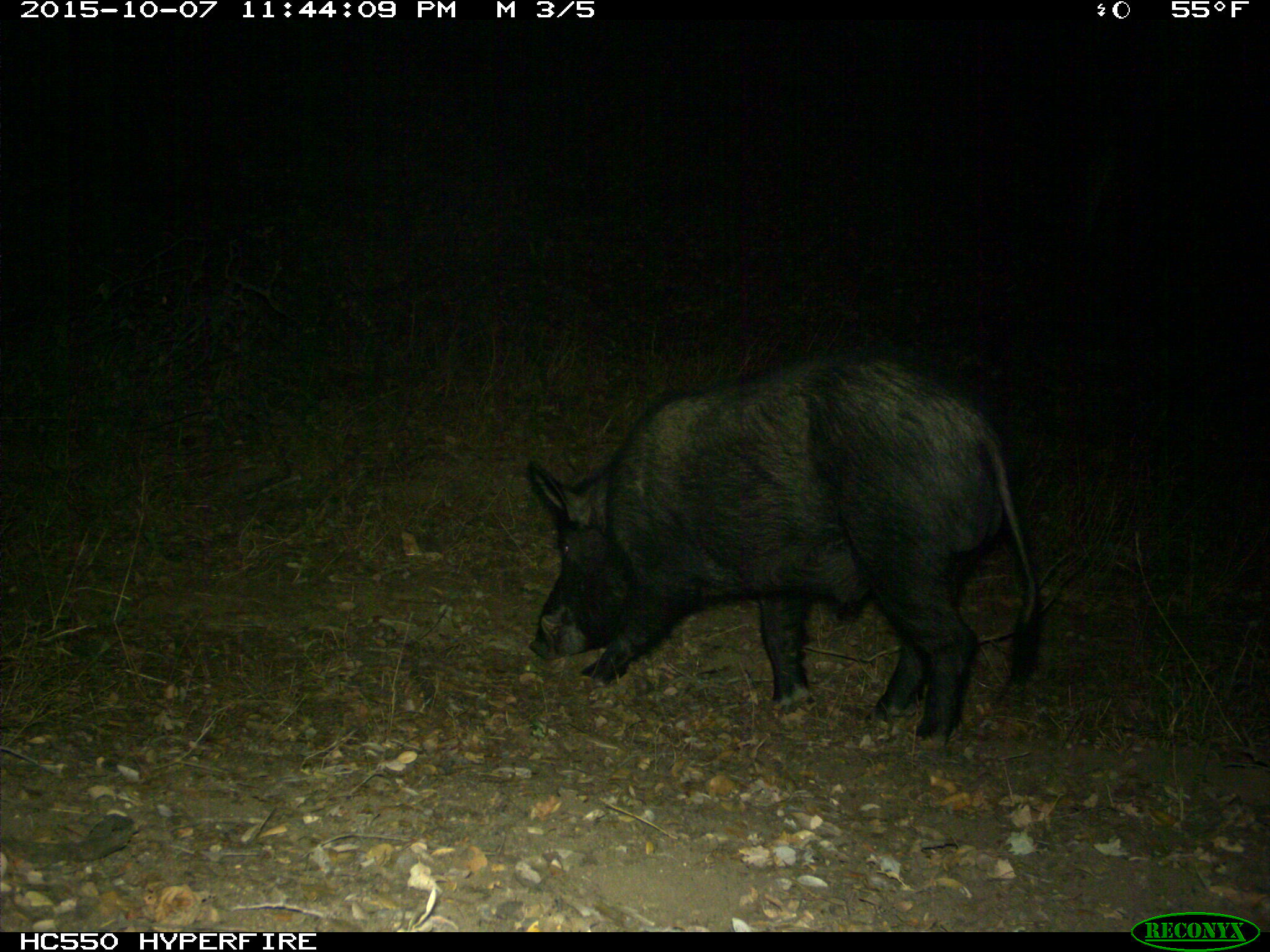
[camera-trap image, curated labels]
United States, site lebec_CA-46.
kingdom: Animalia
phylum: Chordata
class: Mammalia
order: Artiodactyla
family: Suidae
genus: Sus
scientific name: Sus scrofa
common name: wild boar